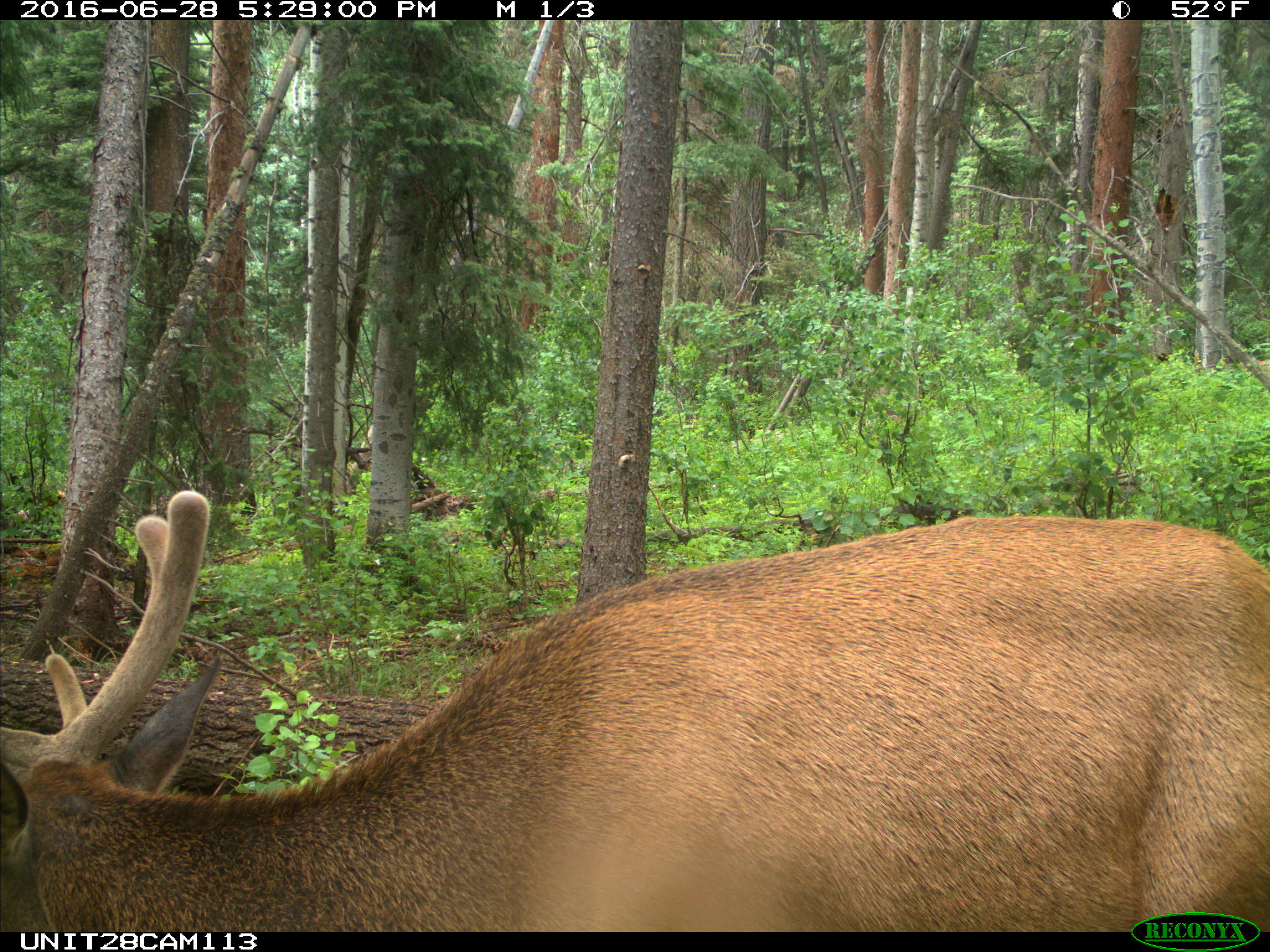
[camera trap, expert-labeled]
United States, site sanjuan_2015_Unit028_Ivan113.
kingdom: Animalia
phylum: Chordata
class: Mammalia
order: Artiodactyla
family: Cervidae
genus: Cervus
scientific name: Cervus elaphus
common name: red deer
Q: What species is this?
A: Cervus elaphus (red deer).